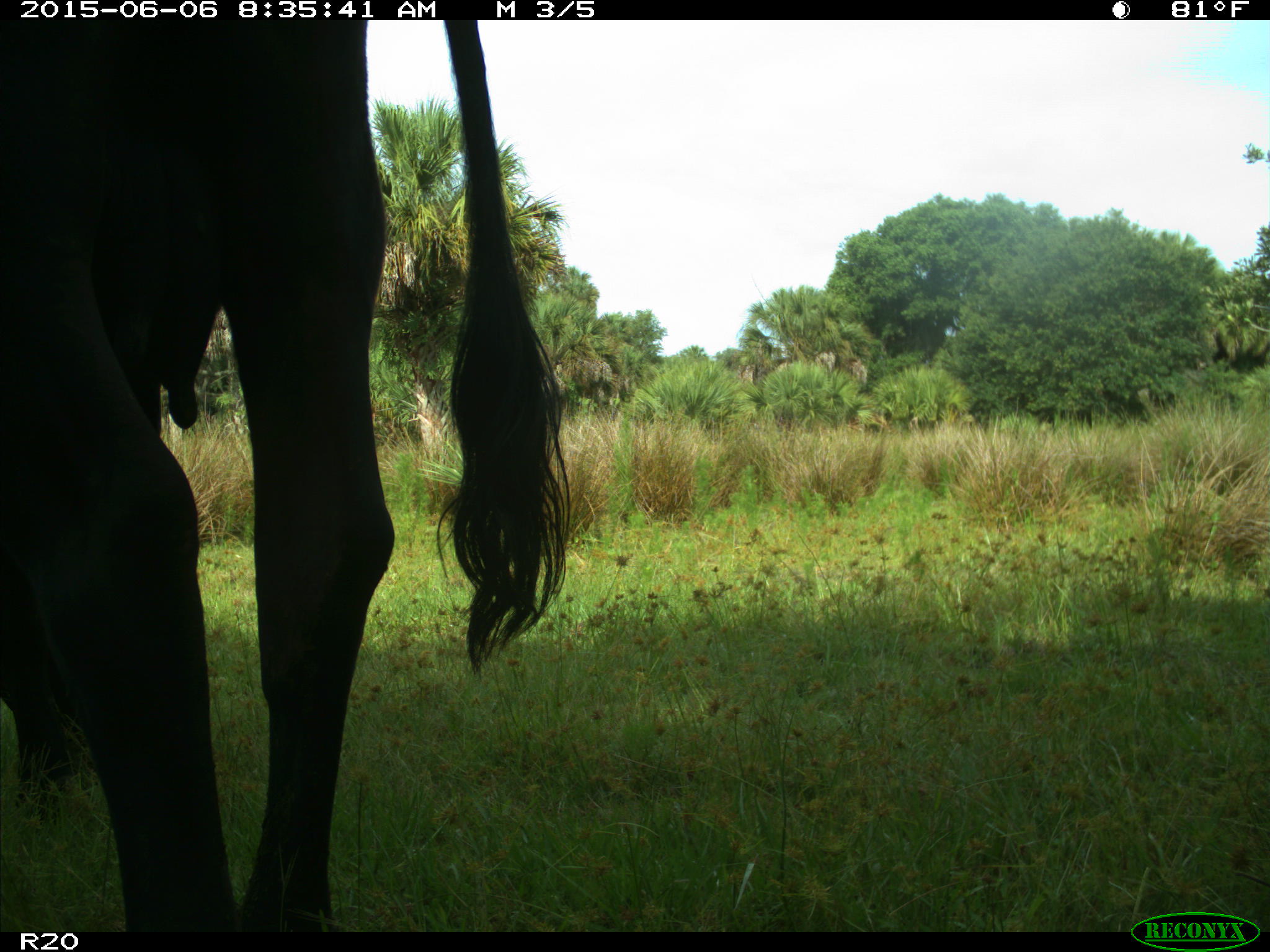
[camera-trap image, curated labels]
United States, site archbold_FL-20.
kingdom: Animalia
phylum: Chordata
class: Mammalia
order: Artiodactyla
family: Bovidae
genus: Bos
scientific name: Bos taurus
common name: domestic cow